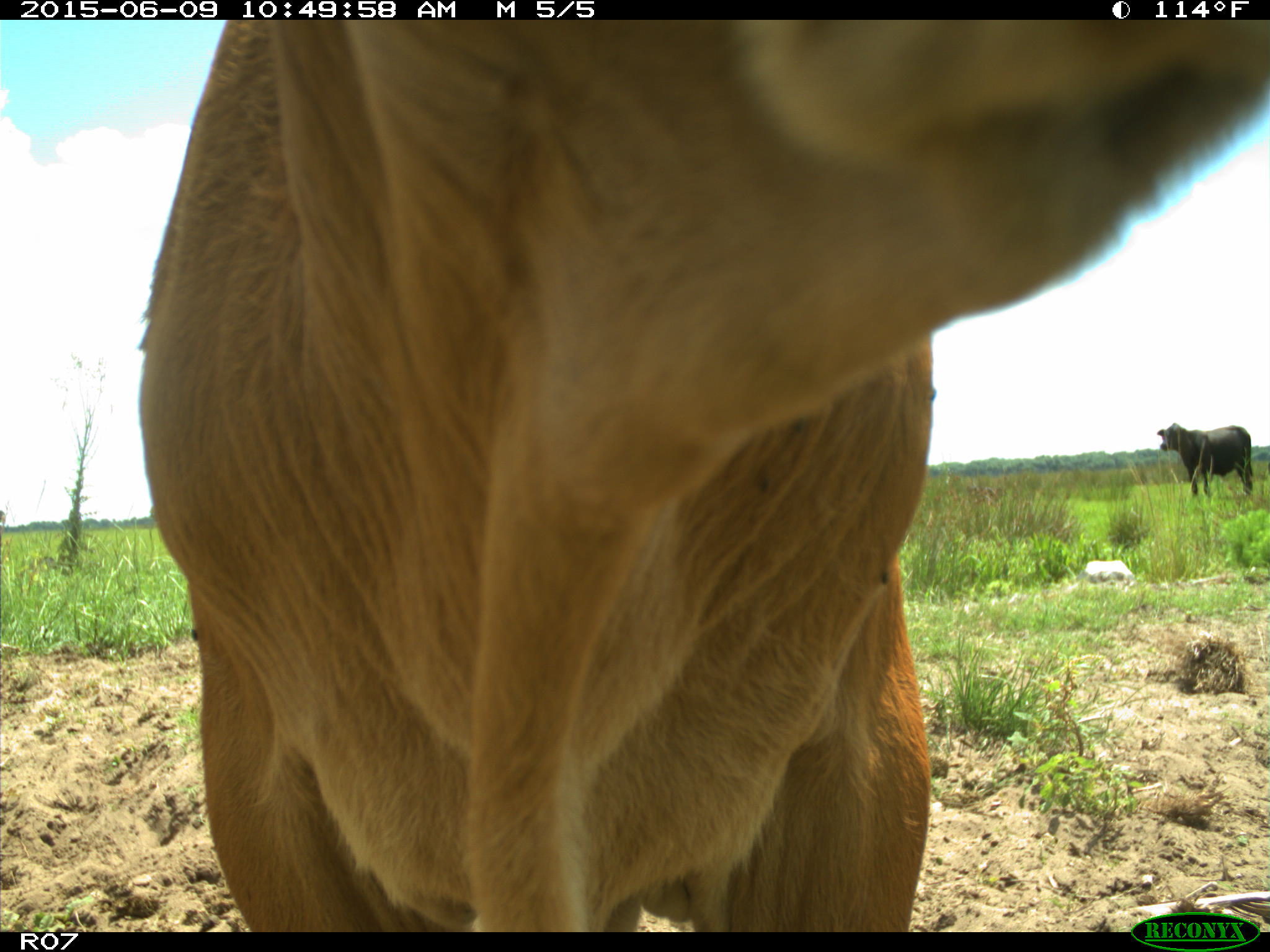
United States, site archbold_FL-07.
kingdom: Animalia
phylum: Chordata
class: Mammalia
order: Artiodactyla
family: Bovidae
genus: Bos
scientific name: Bos taurus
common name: domestic cow